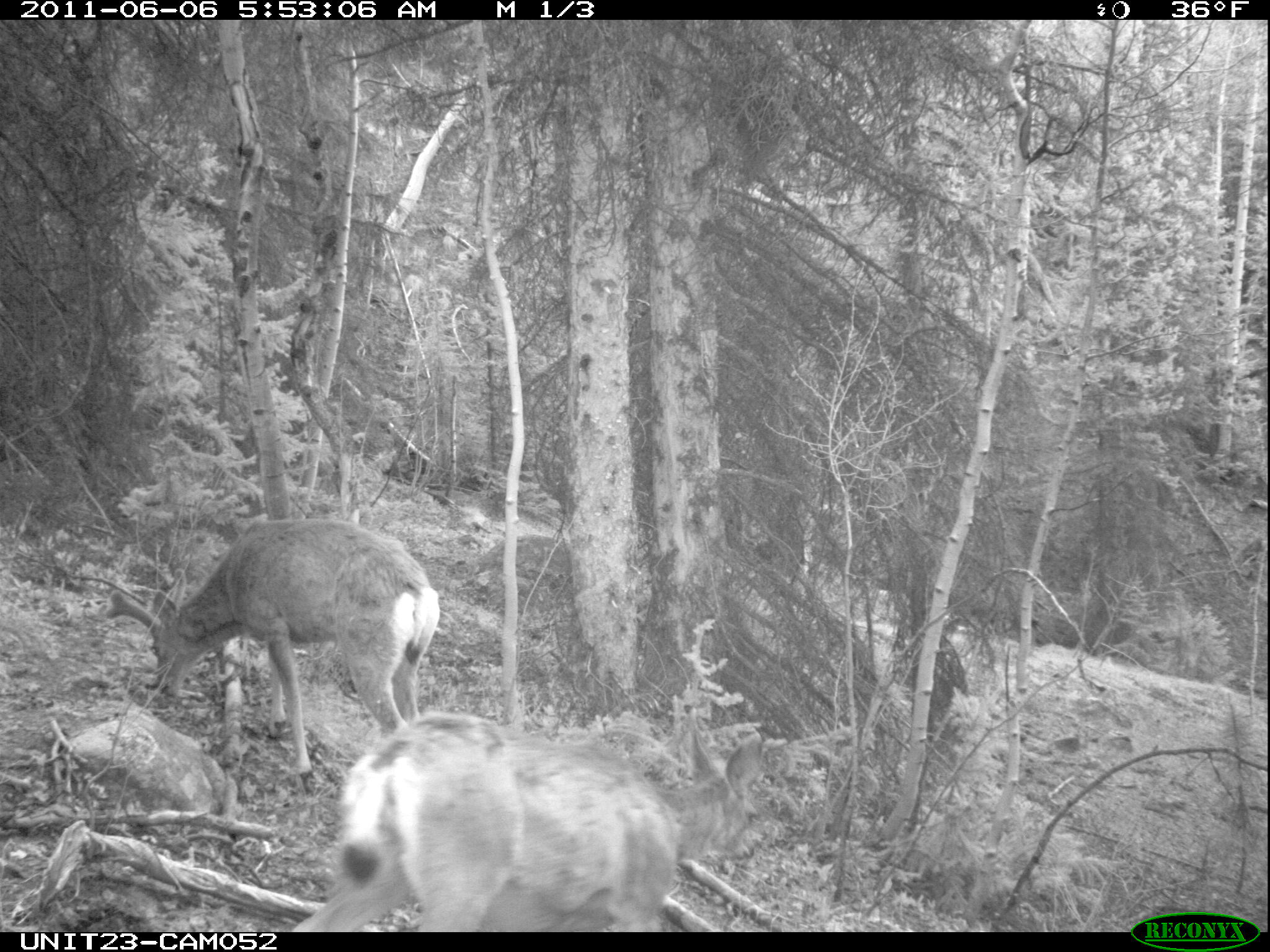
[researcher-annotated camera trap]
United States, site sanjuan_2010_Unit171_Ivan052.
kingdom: Animalia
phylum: Chordata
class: Mammalia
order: Artiodactyla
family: Cervidae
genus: Odocoileus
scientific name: Odocoileus hemionus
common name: mule deer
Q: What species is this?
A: Odocoileus hemionus (mule deer).